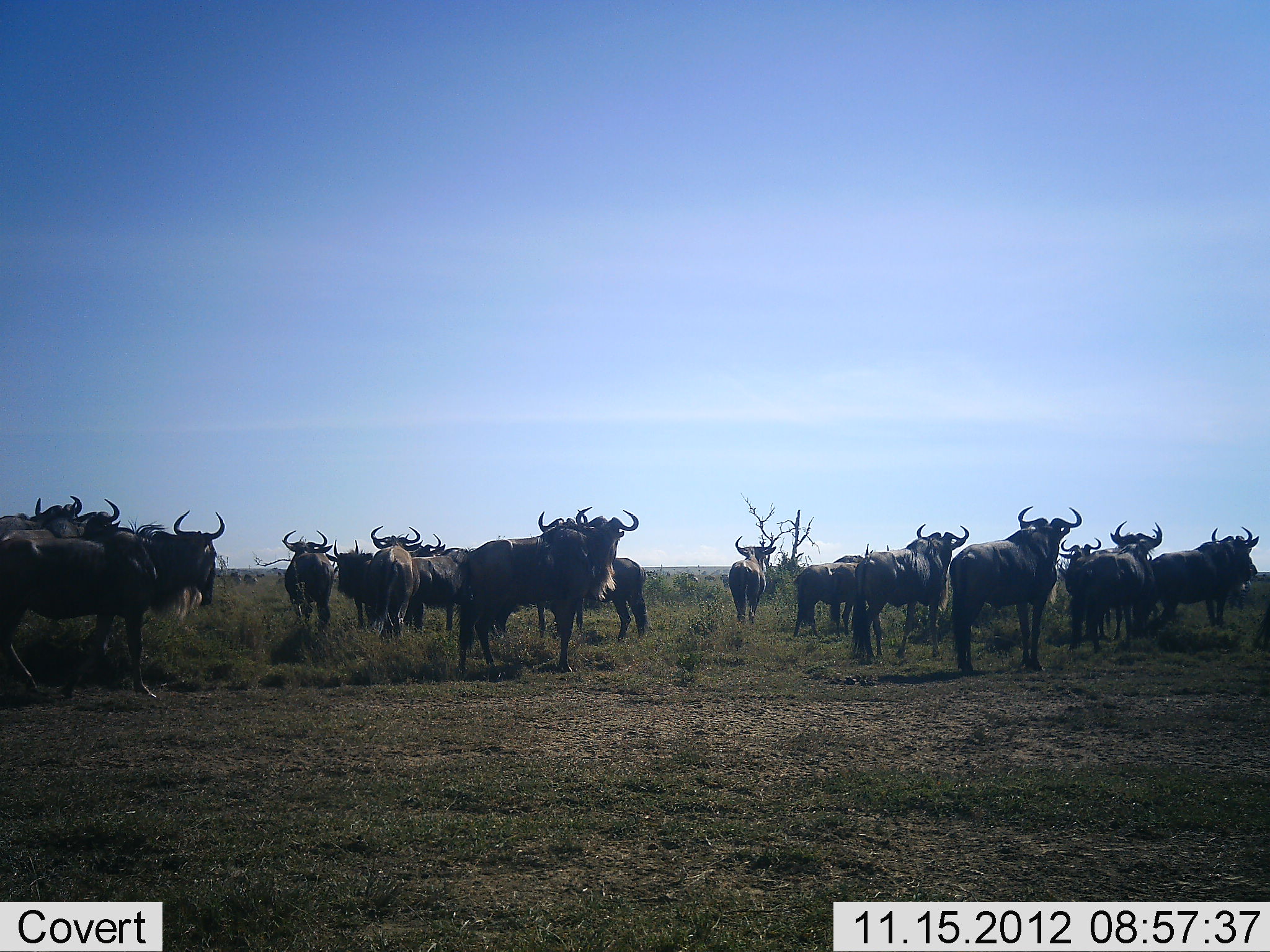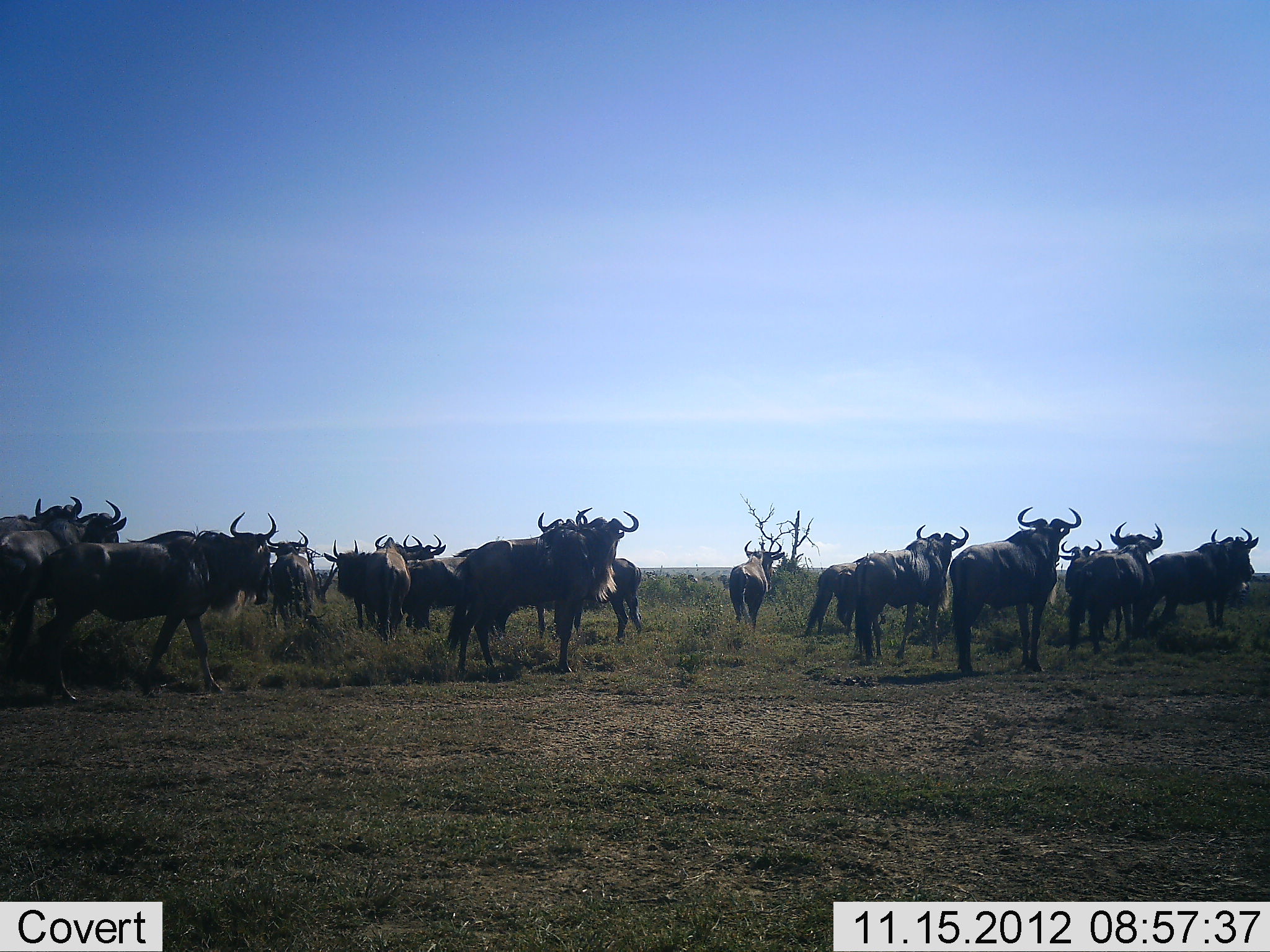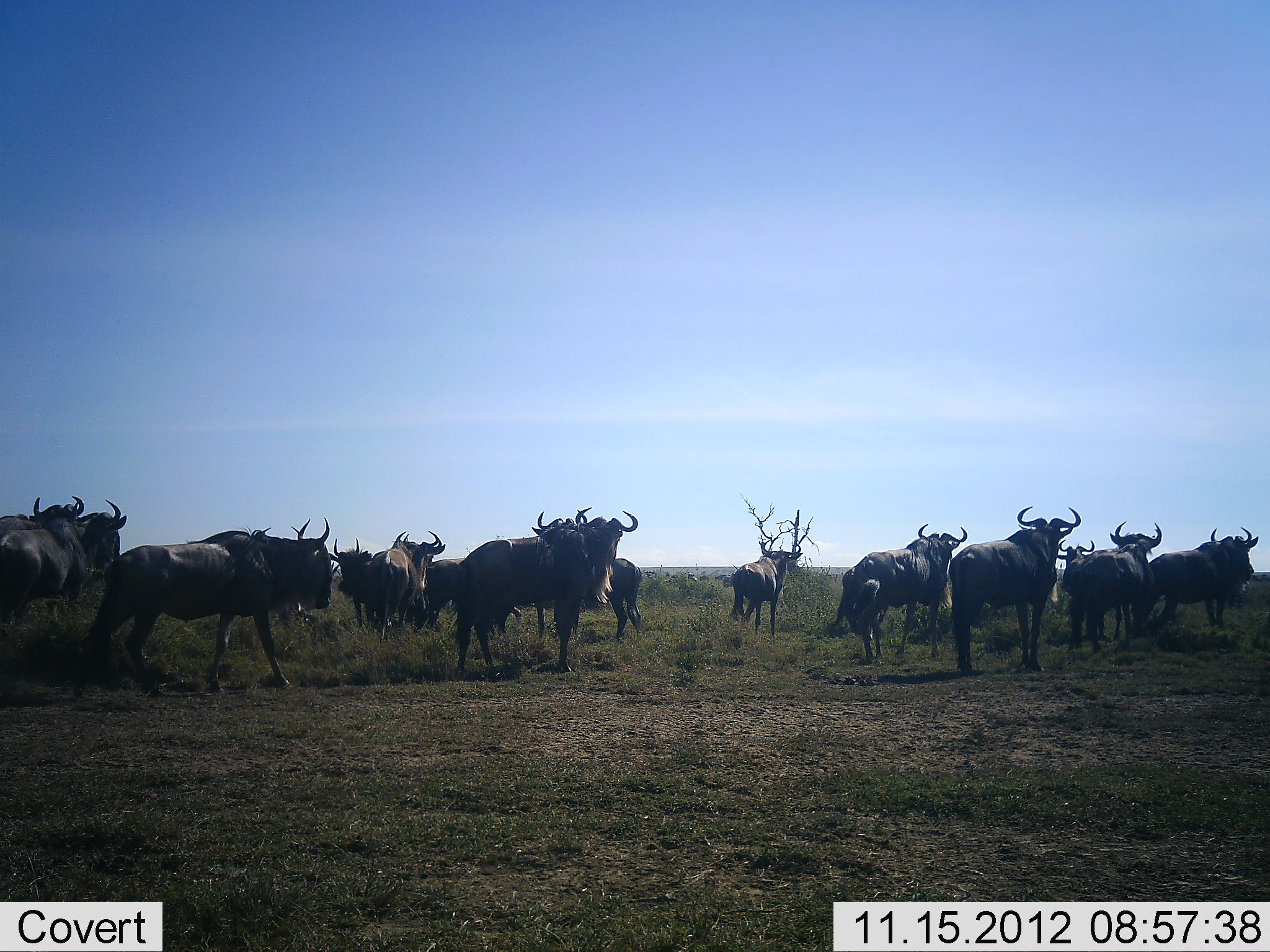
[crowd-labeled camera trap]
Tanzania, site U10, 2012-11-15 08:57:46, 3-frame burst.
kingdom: Animalia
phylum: Chordata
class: Mammalia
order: Artiodactyla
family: Bovidae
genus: Connochaetes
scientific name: Connochaetes taurinus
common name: blue wildebeest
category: wildebeest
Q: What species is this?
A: Wildebeest (blue wildebeest) (Connochaetes taurinus).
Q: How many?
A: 11-50.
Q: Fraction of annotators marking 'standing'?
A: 100%.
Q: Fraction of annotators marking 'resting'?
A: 0%.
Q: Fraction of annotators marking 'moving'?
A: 70%.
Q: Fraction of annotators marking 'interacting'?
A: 0%.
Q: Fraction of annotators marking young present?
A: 0%.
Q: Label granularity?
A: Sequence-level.